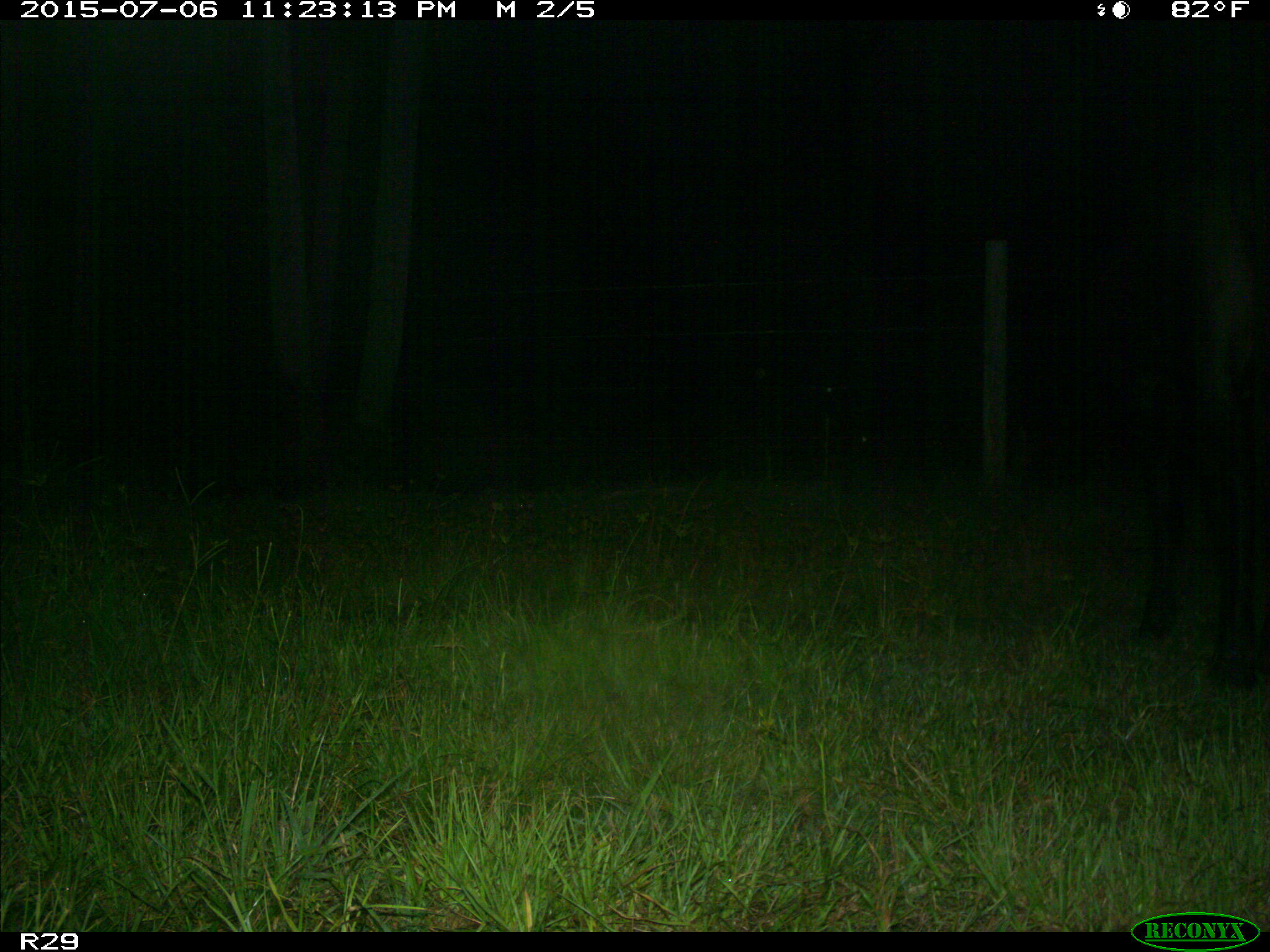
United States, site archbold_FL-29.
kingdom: Animalia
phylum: Chordata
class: Mammalia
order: Artiodactyla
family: Bovidae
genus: Bos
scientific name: Bos taurus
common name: domestic cow